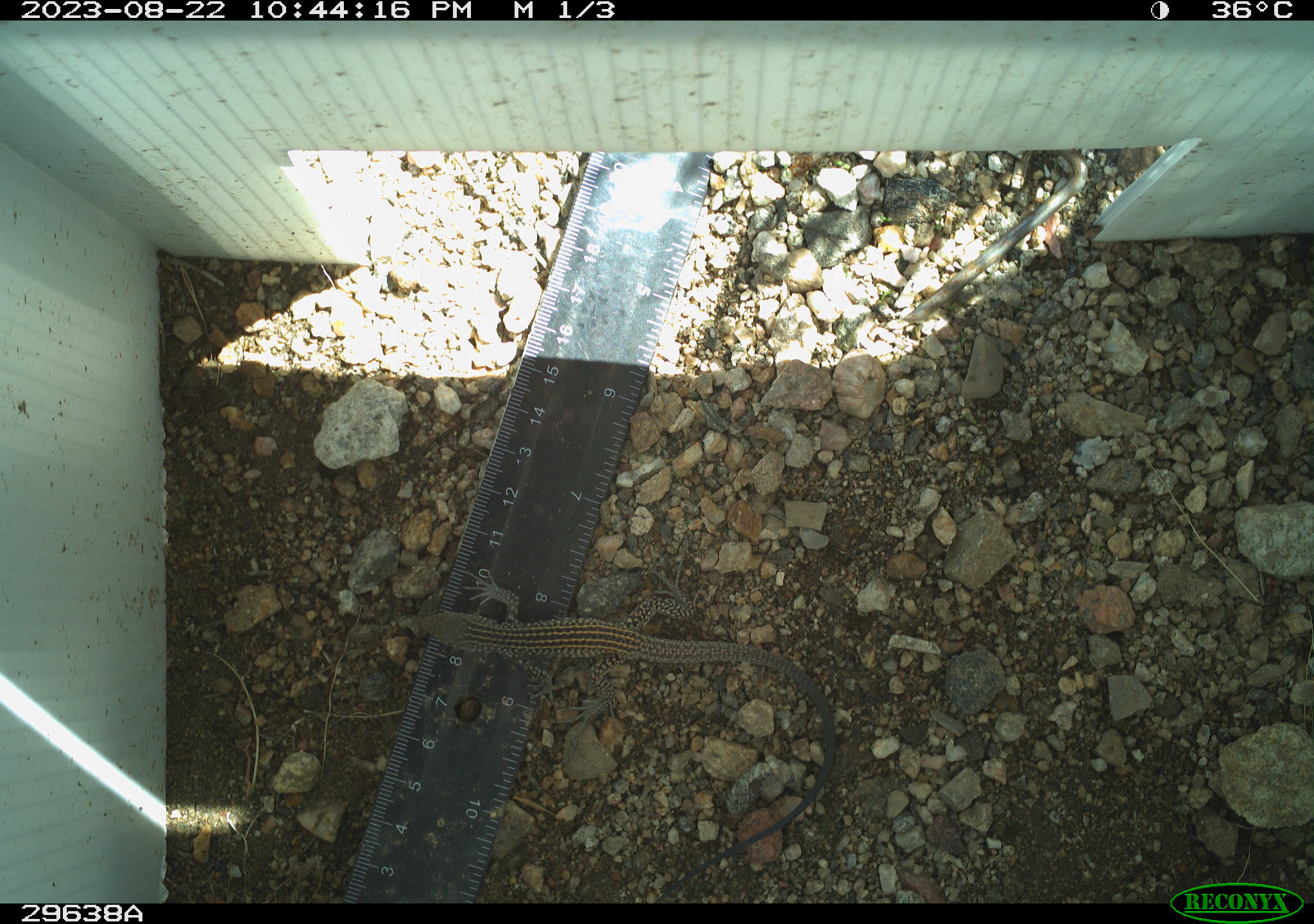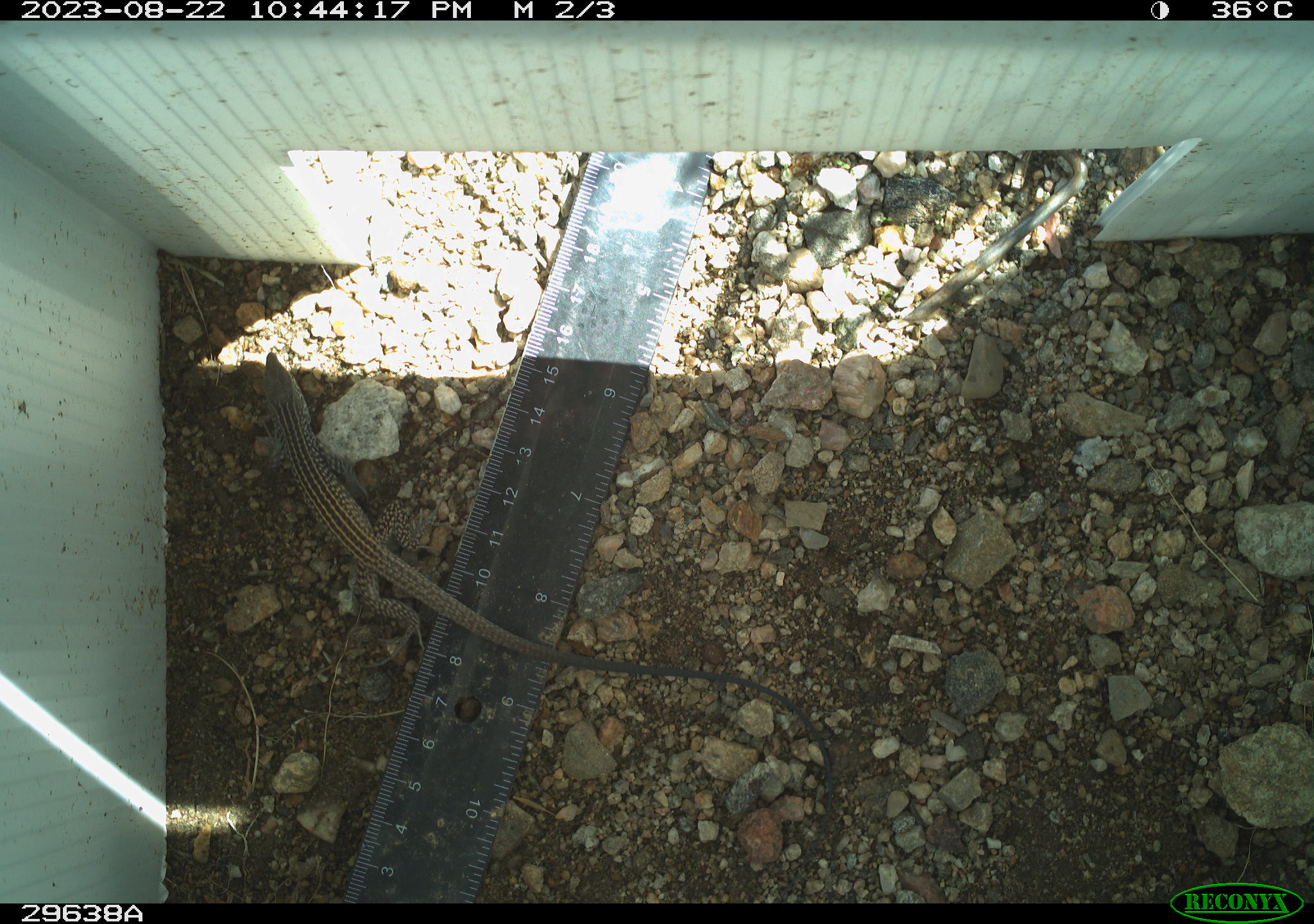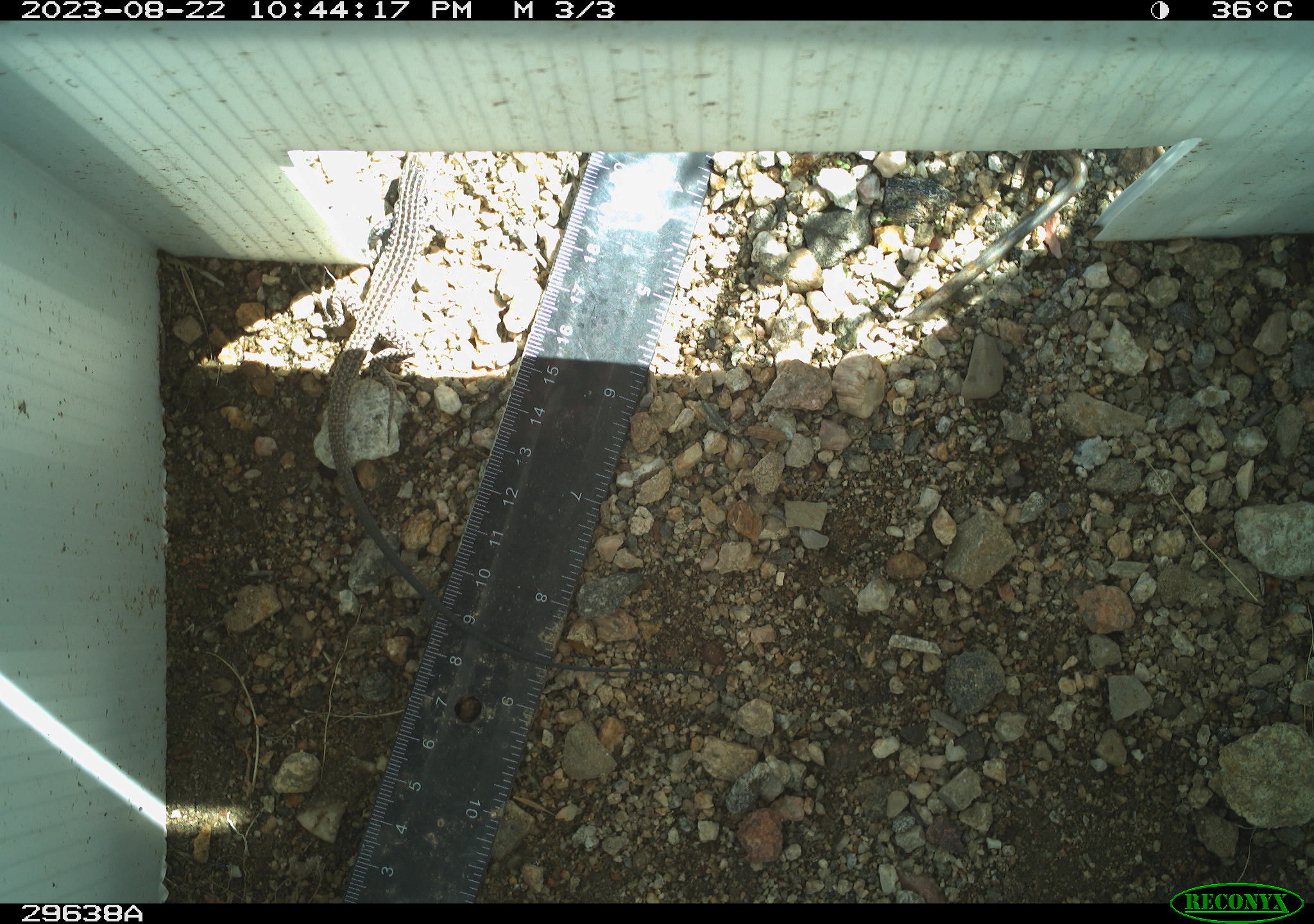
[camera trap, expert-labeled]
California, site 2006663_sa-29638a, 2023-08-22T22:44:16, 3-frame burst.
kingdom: Animalia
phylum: Chordata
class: Reptilia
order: Squamata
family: Teiidae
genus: Aspidoscelis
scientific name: Aspidoscelis tigris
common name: western whiptail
Western whiptail (Aspidoscelis tigris).